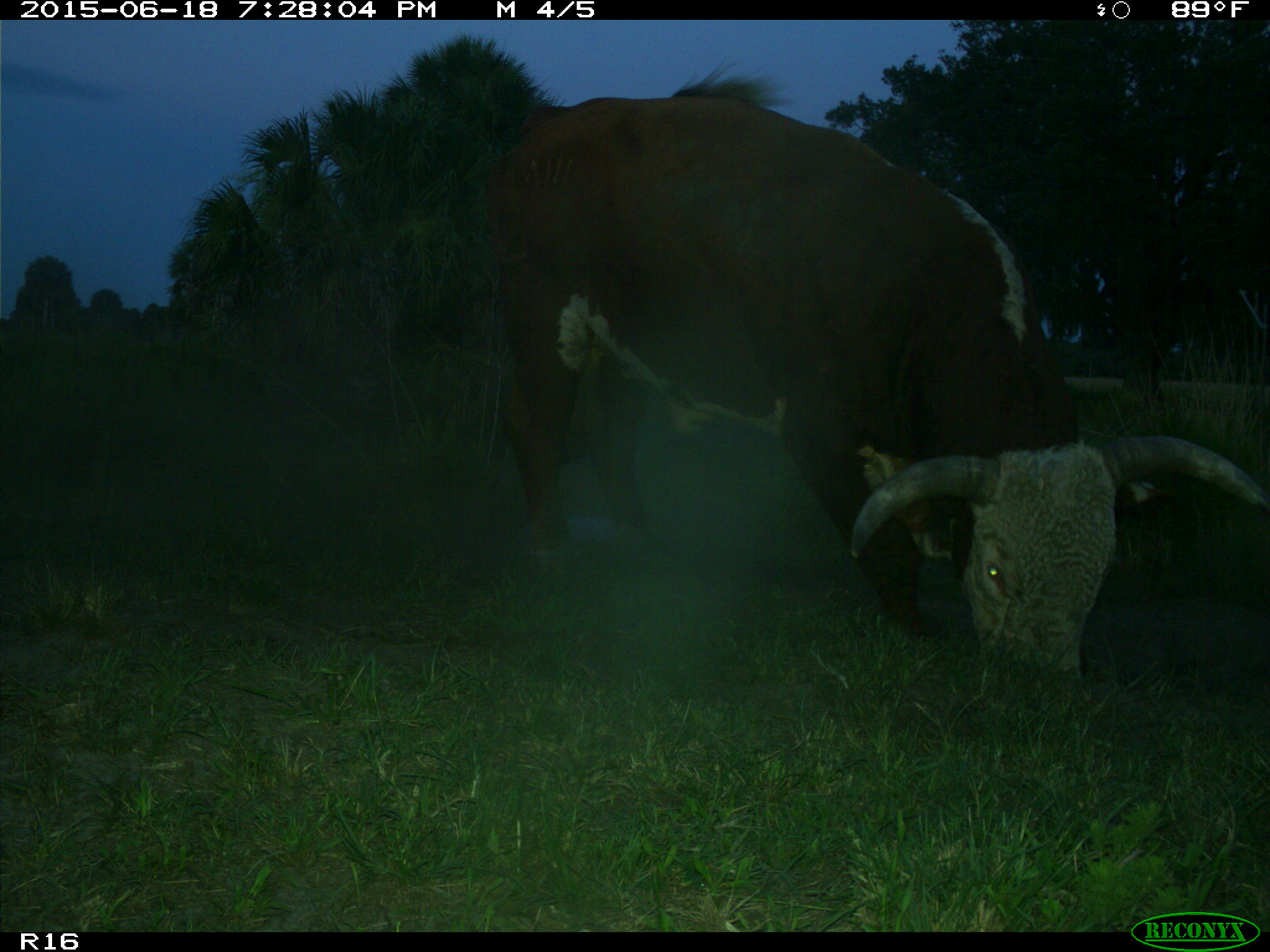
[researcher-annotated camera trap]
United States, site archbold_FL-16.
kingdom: Animalia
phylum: Chordata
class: Mammalia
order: Artiodactyla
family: Bovidae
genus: Bos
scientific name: Bos taurus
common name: domestic cow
Bos taurus (domestic cow).